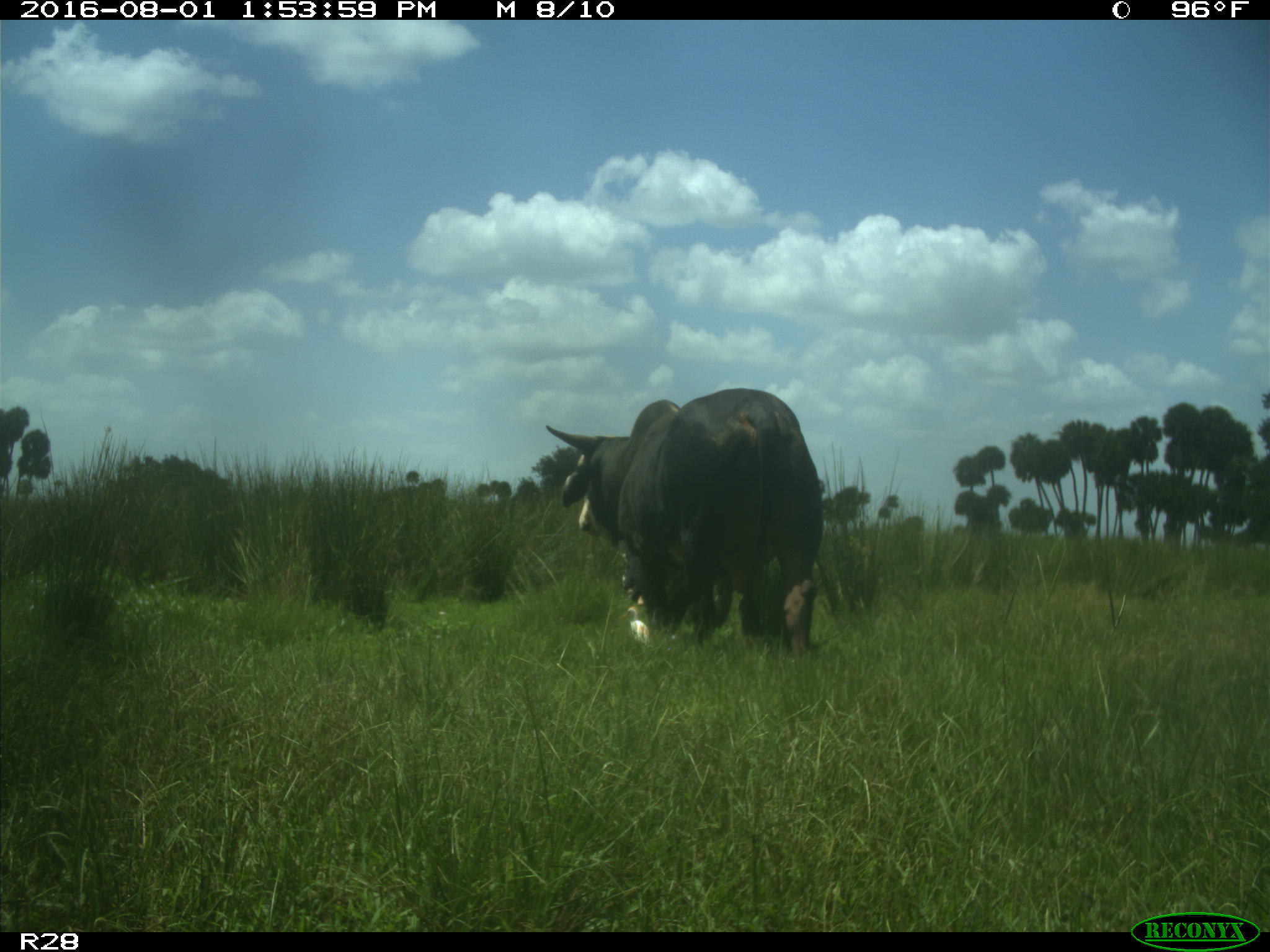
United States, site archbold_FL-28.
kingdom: Animalia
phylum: Chordata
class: Mammalia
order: Artiodactyla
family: Bovidae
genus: Bos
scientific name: Bos taurus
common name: domestic cow